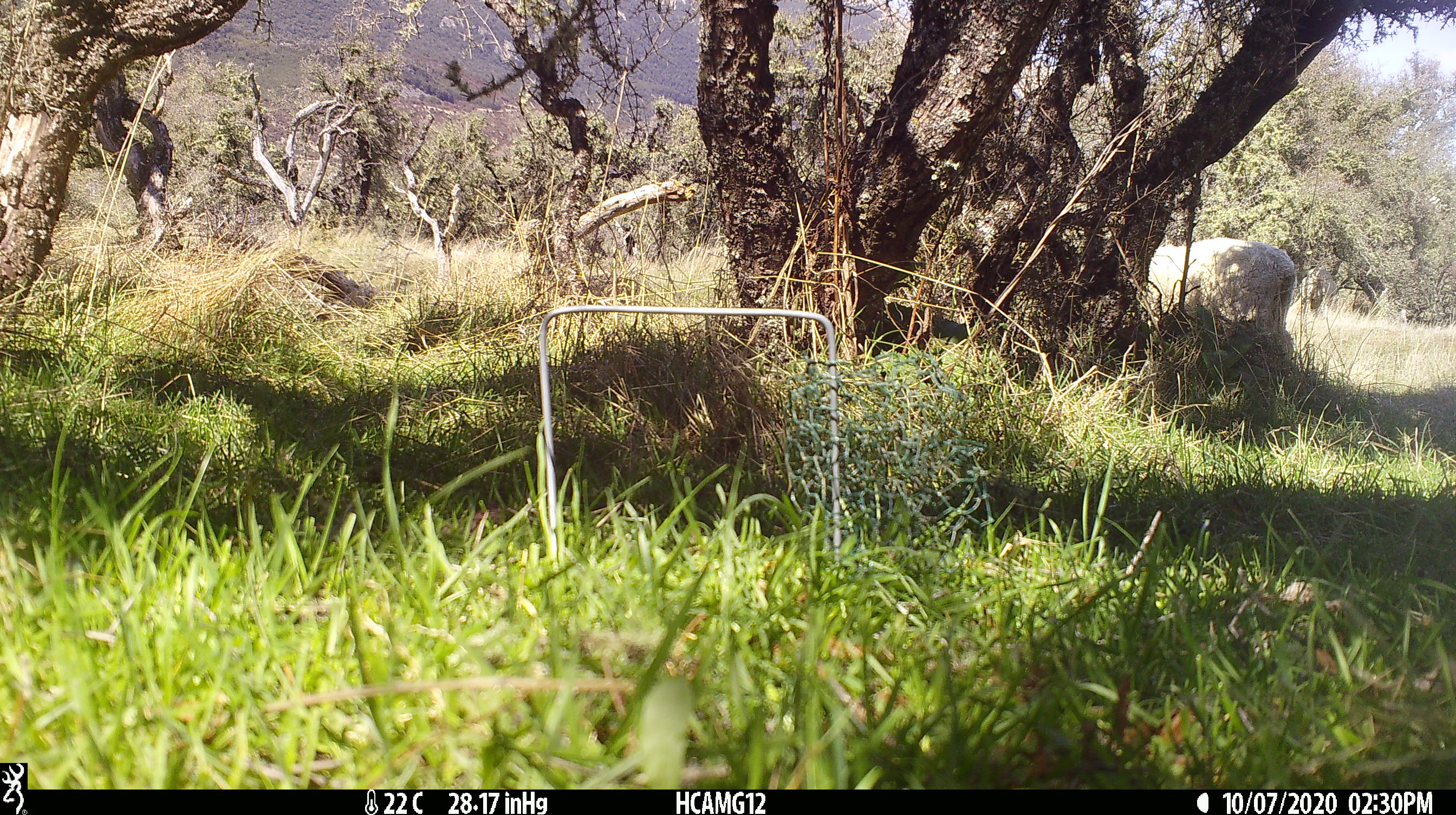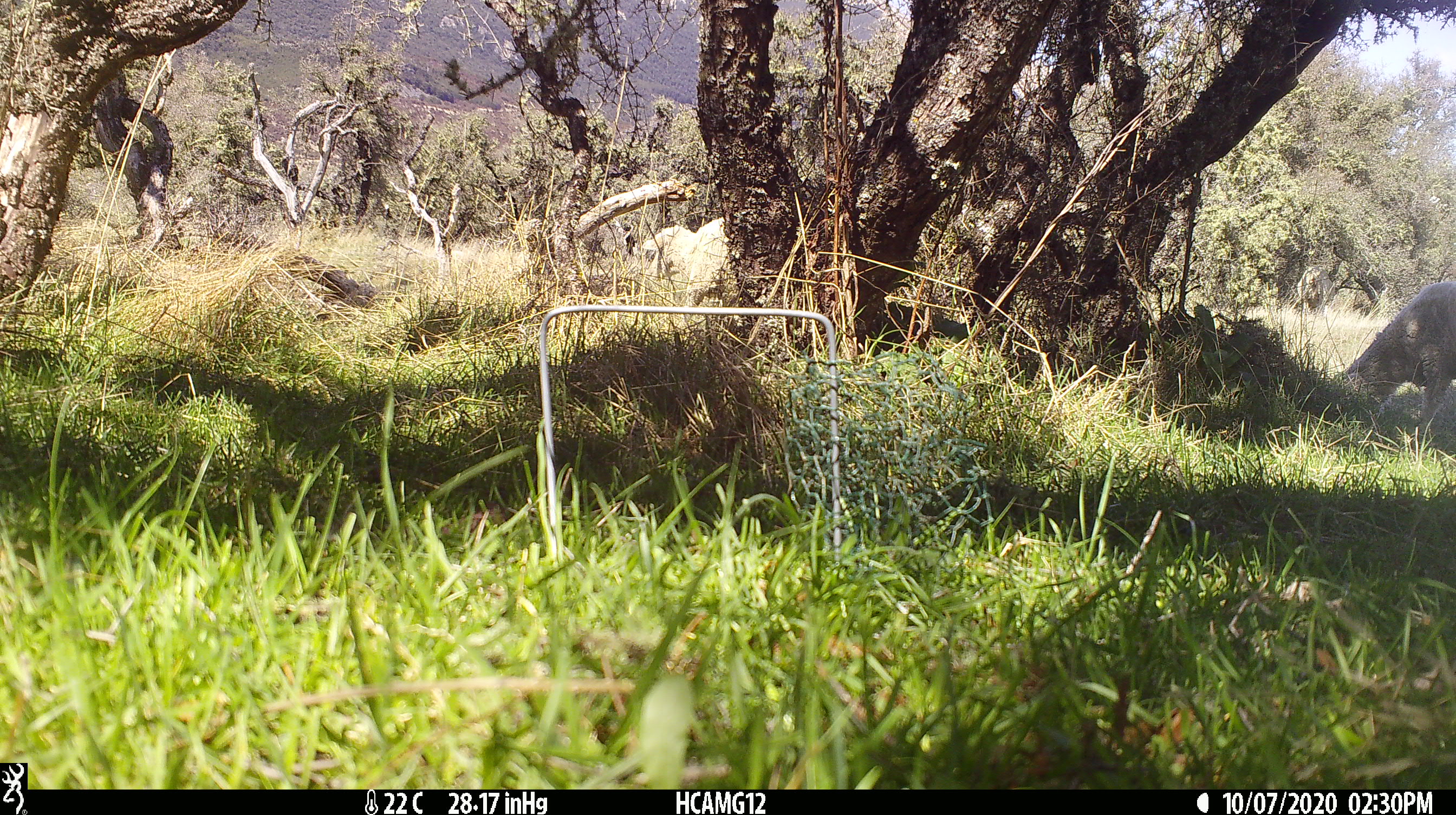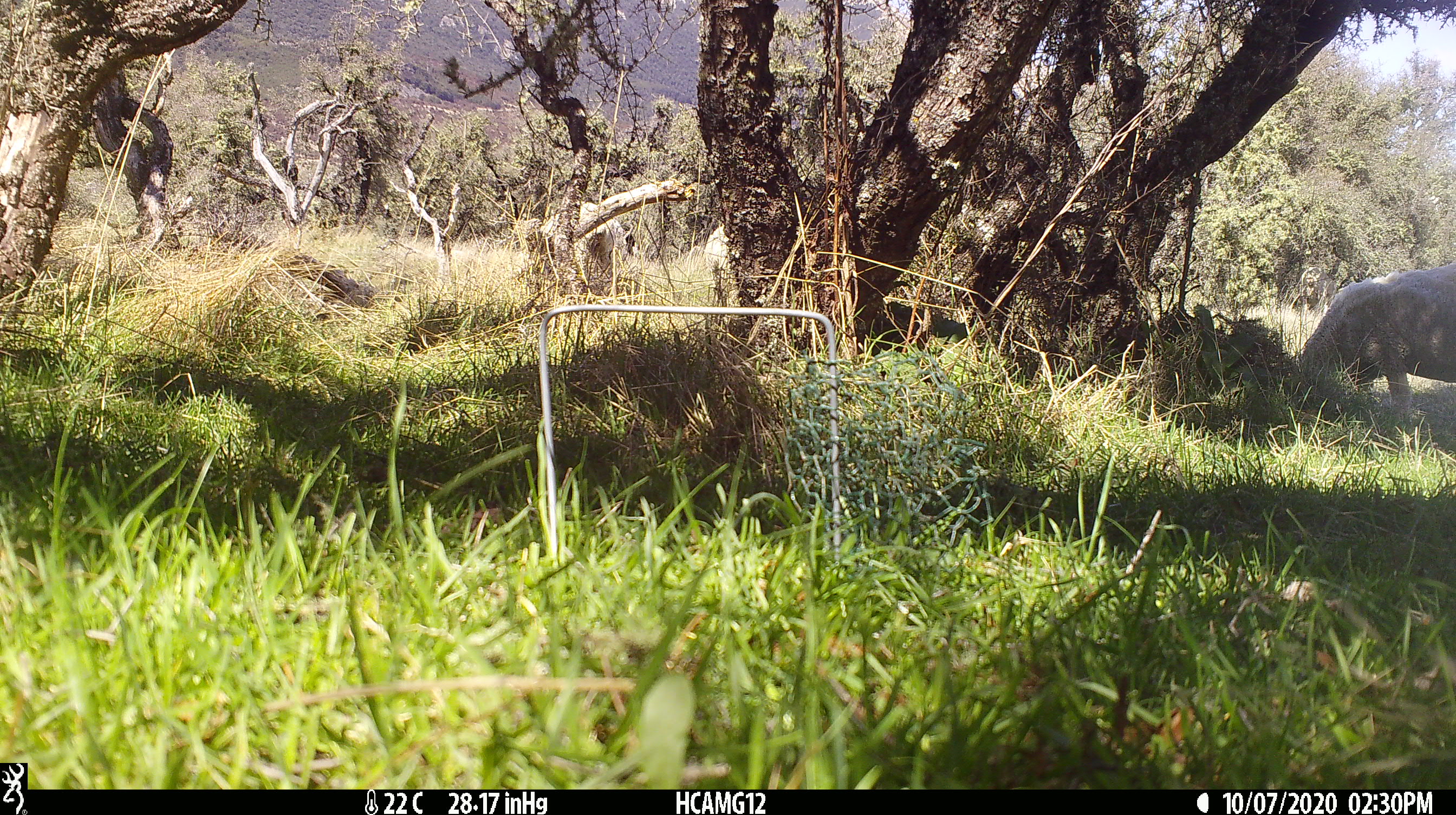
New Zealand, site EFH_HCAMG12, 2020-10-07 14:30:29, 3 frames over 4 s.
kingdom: Animalia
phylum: Chordata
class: Mammalia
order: Artiodactyla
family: Bovidae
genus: Ovis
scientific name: Ovis aries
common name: domestic sheep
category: sheep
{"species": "sheep (domestic sheep) (Ovis aries)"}